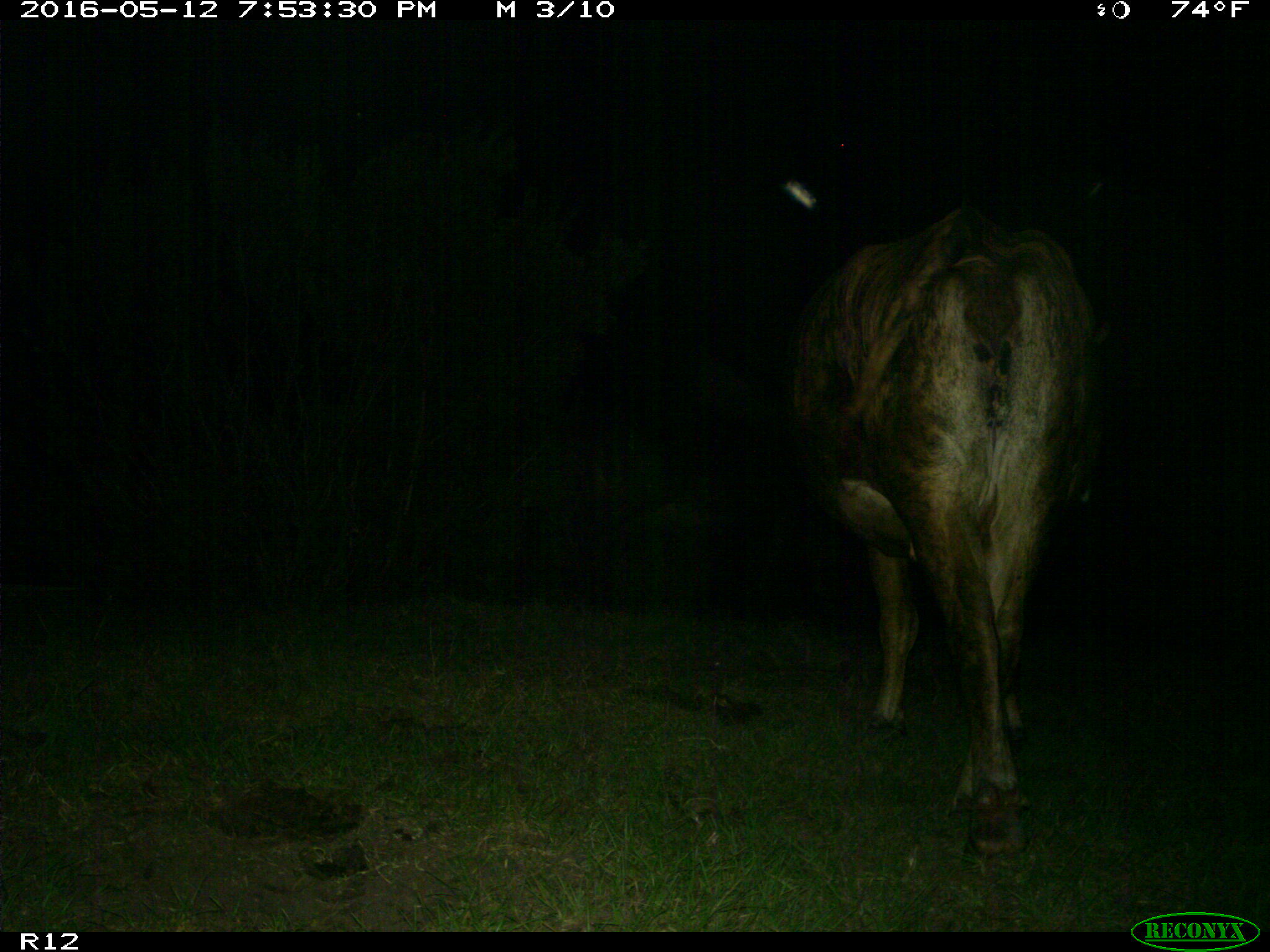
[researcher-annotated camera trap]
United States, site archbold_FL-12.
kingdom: Animalia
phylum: Chordata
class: Mammalia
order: Artiodactyla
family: Bovidae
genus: Bos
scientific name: Bos taurus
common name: domestic cow